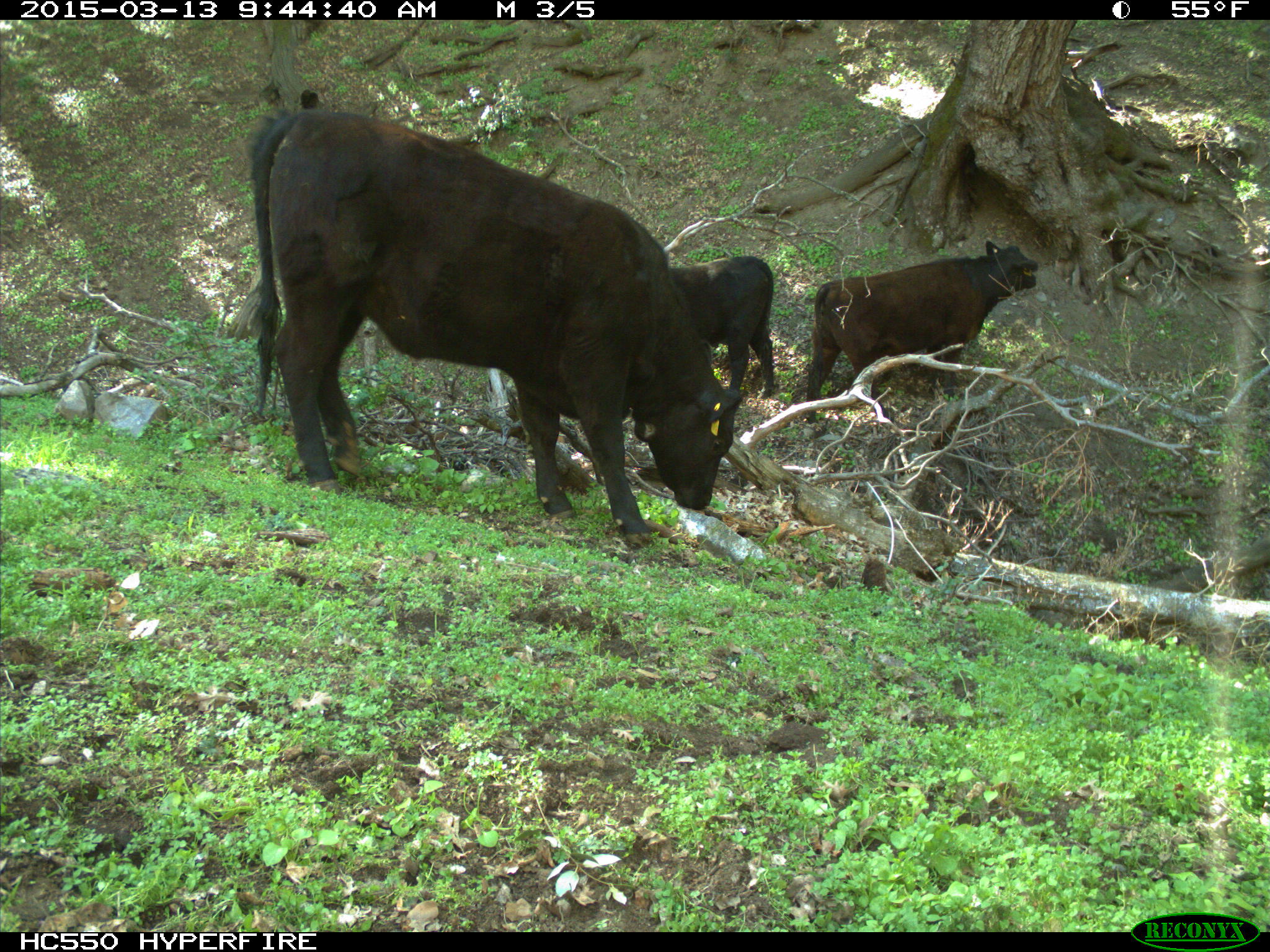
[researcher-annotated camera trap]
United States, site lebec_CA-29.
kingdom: Animalia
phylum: Chordata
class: Mammalia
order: Artiodactyla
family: Bovidae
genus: Bos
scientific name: Bos taurus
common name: domestic cow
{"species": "Bos taurus (domestic cow)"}